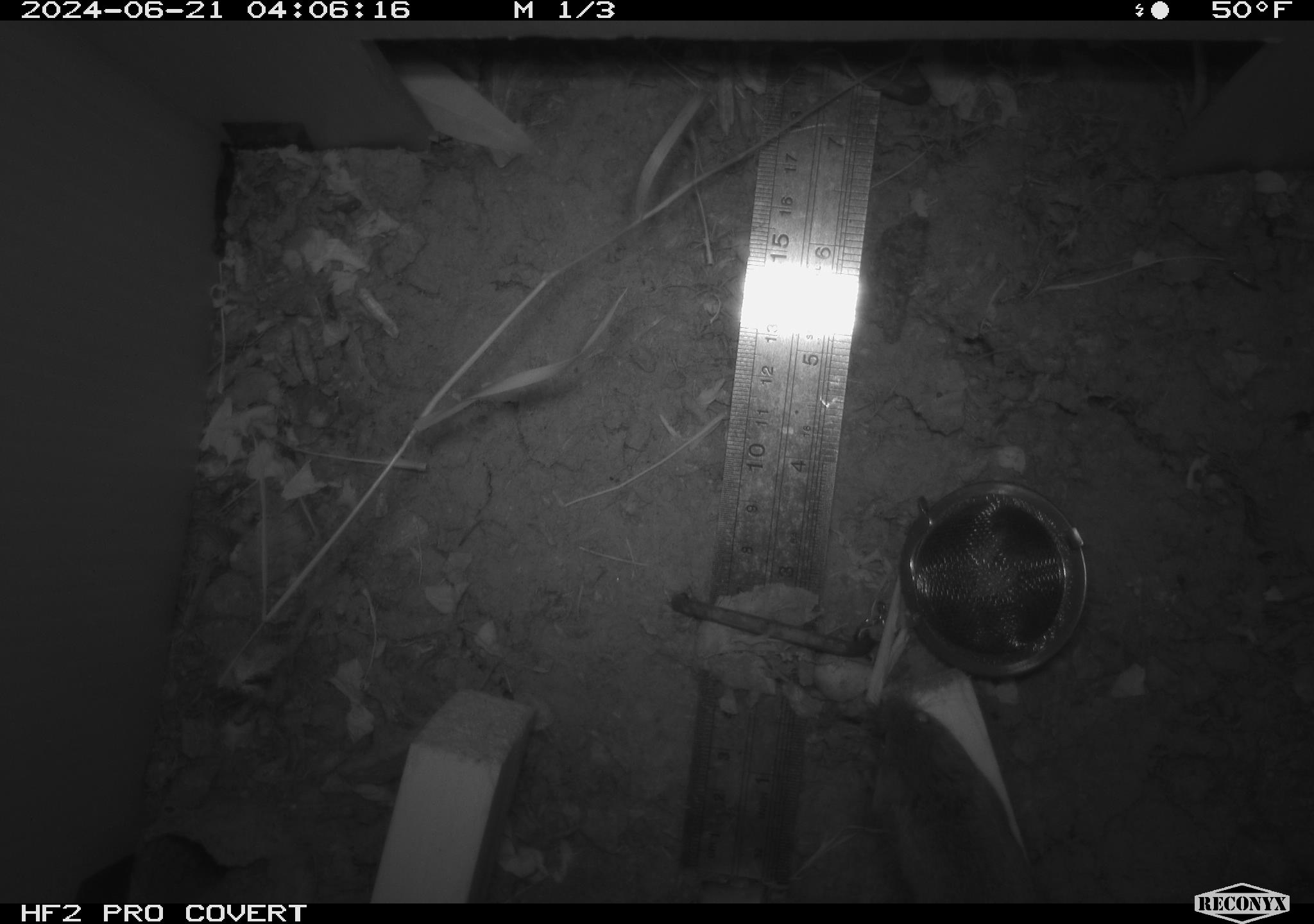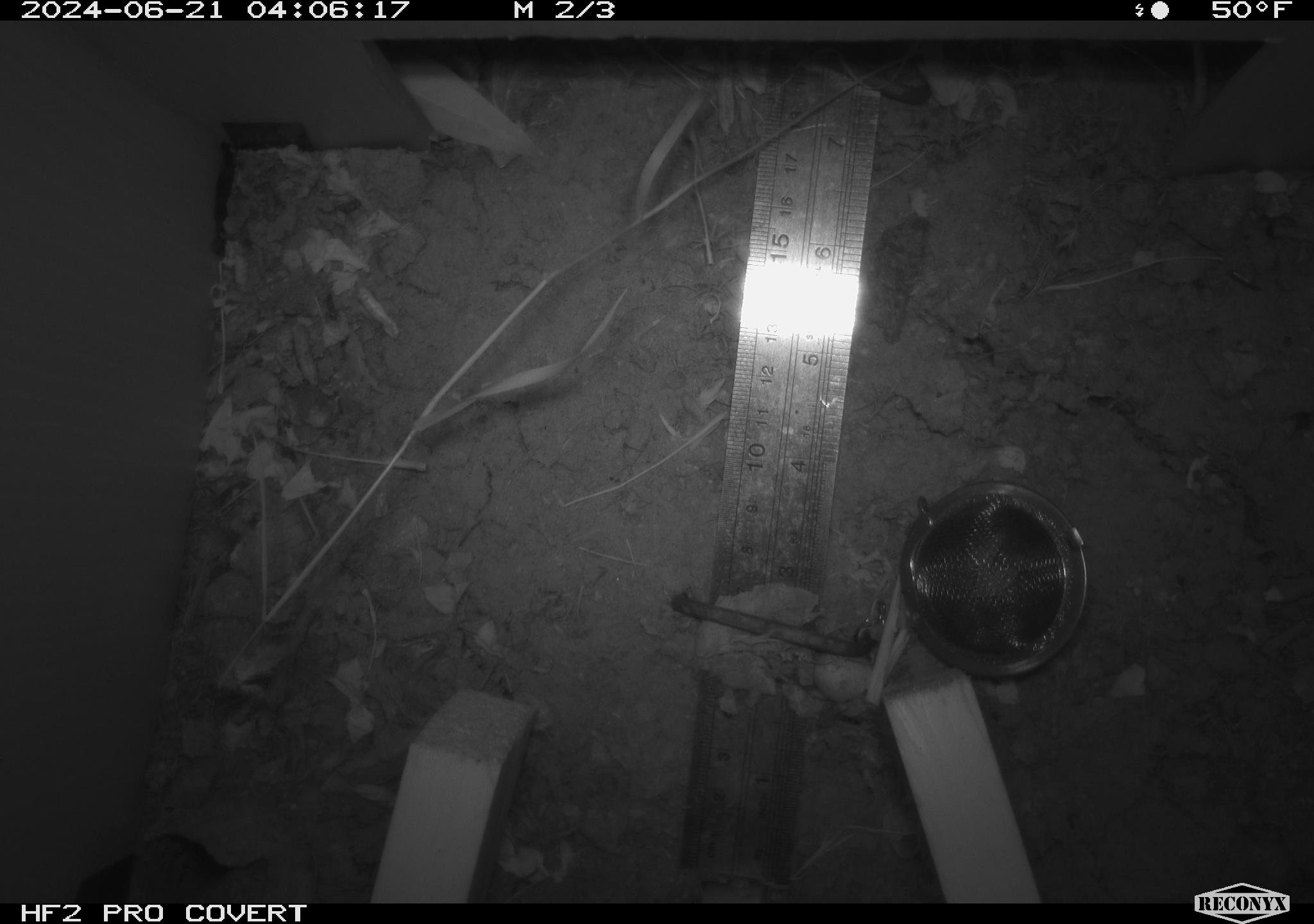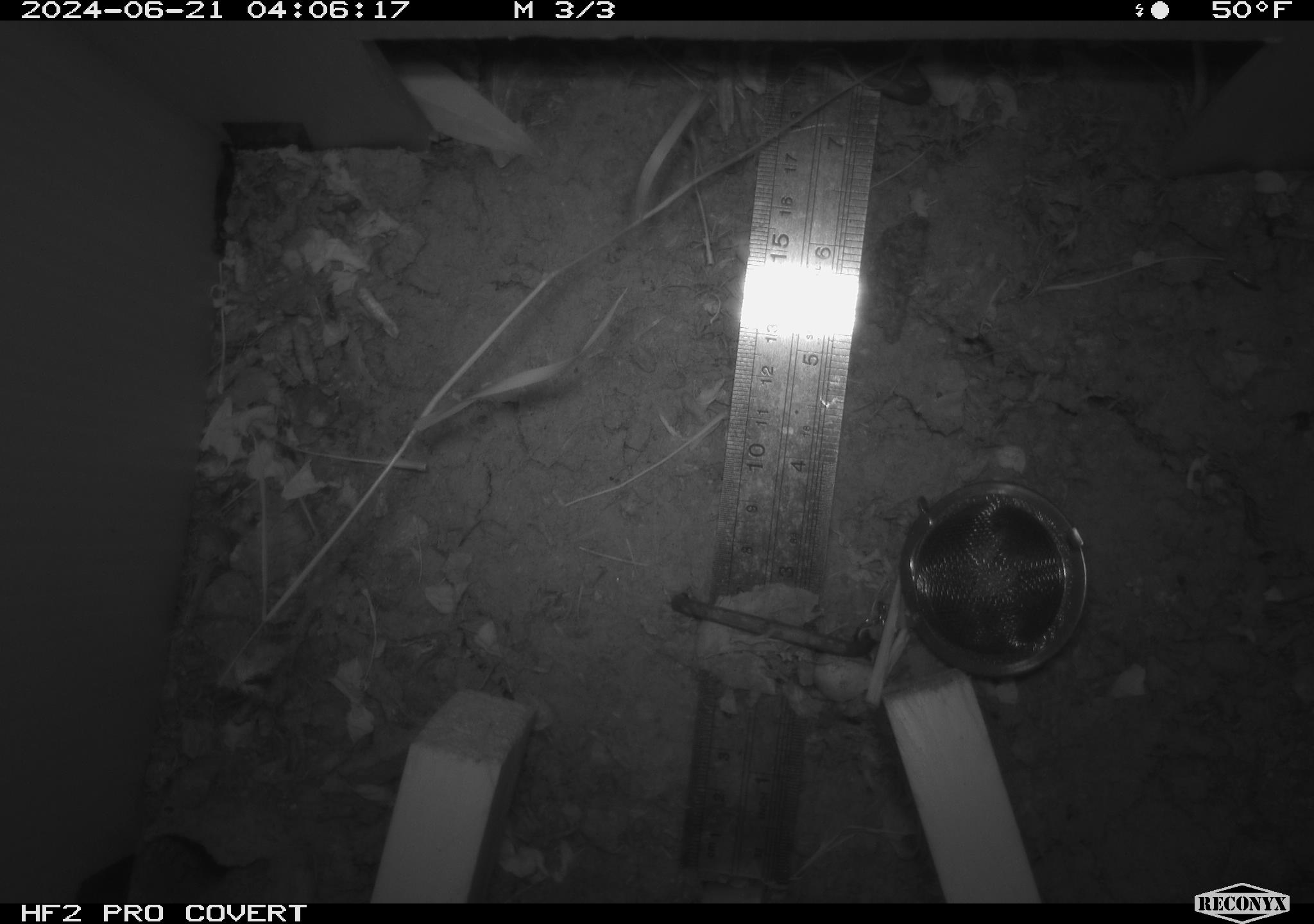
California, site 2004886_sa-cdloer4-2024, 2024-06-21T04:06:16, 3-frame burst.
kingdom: Animalia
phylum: Chordata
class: Mammalia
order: Rodentia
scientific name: Rodentia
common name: rodent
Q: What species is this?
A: Rodent (Rodentia).